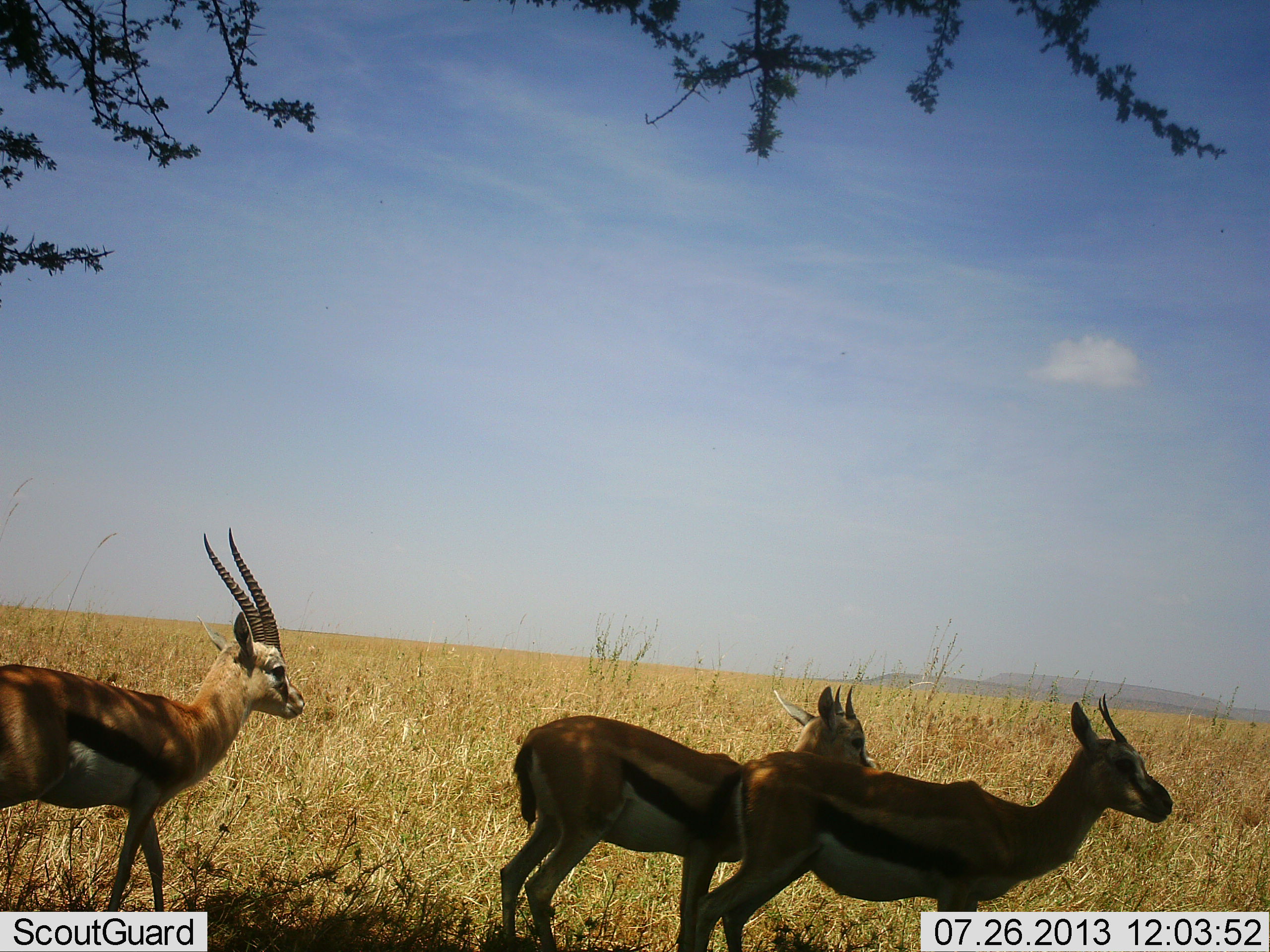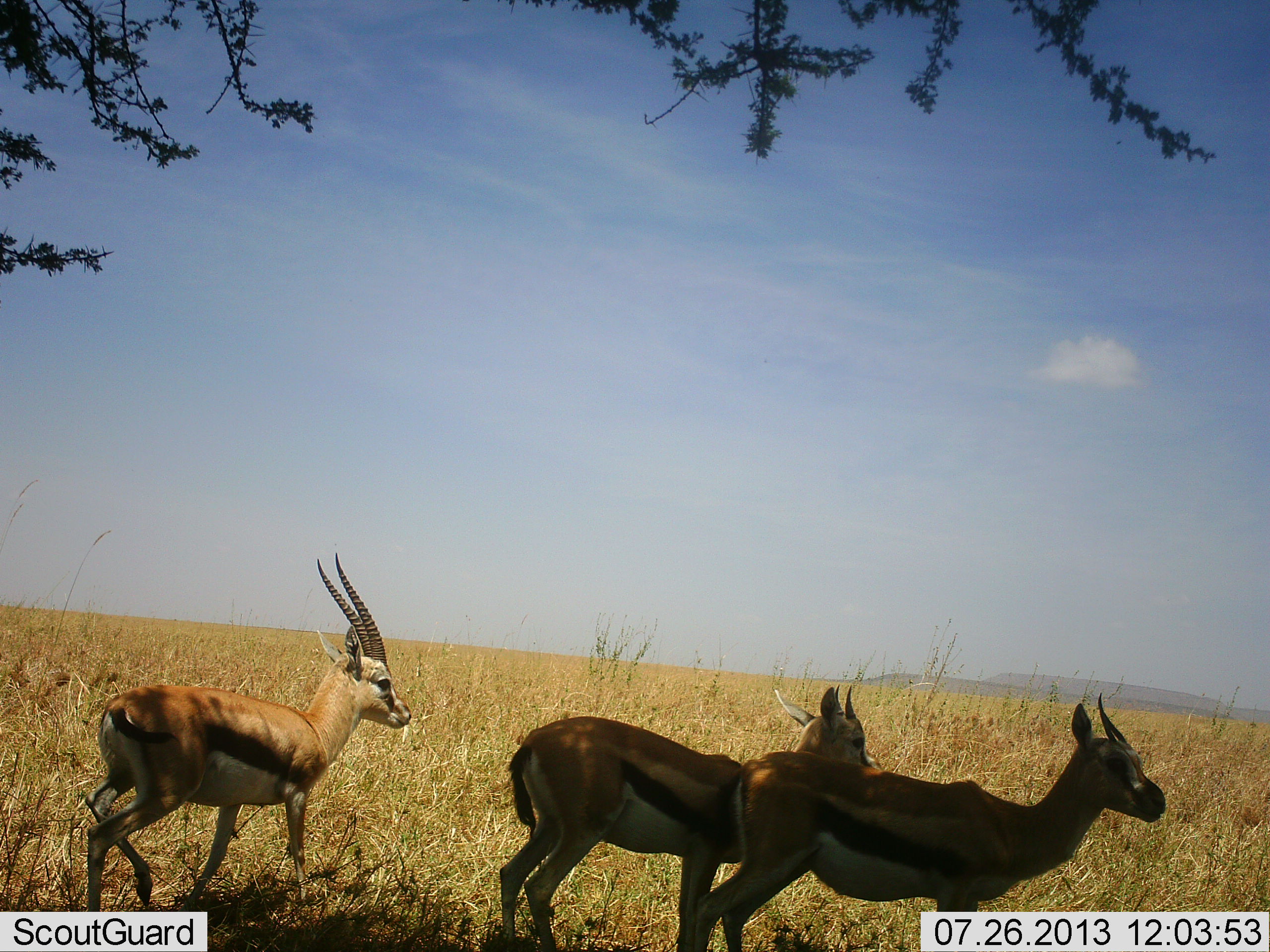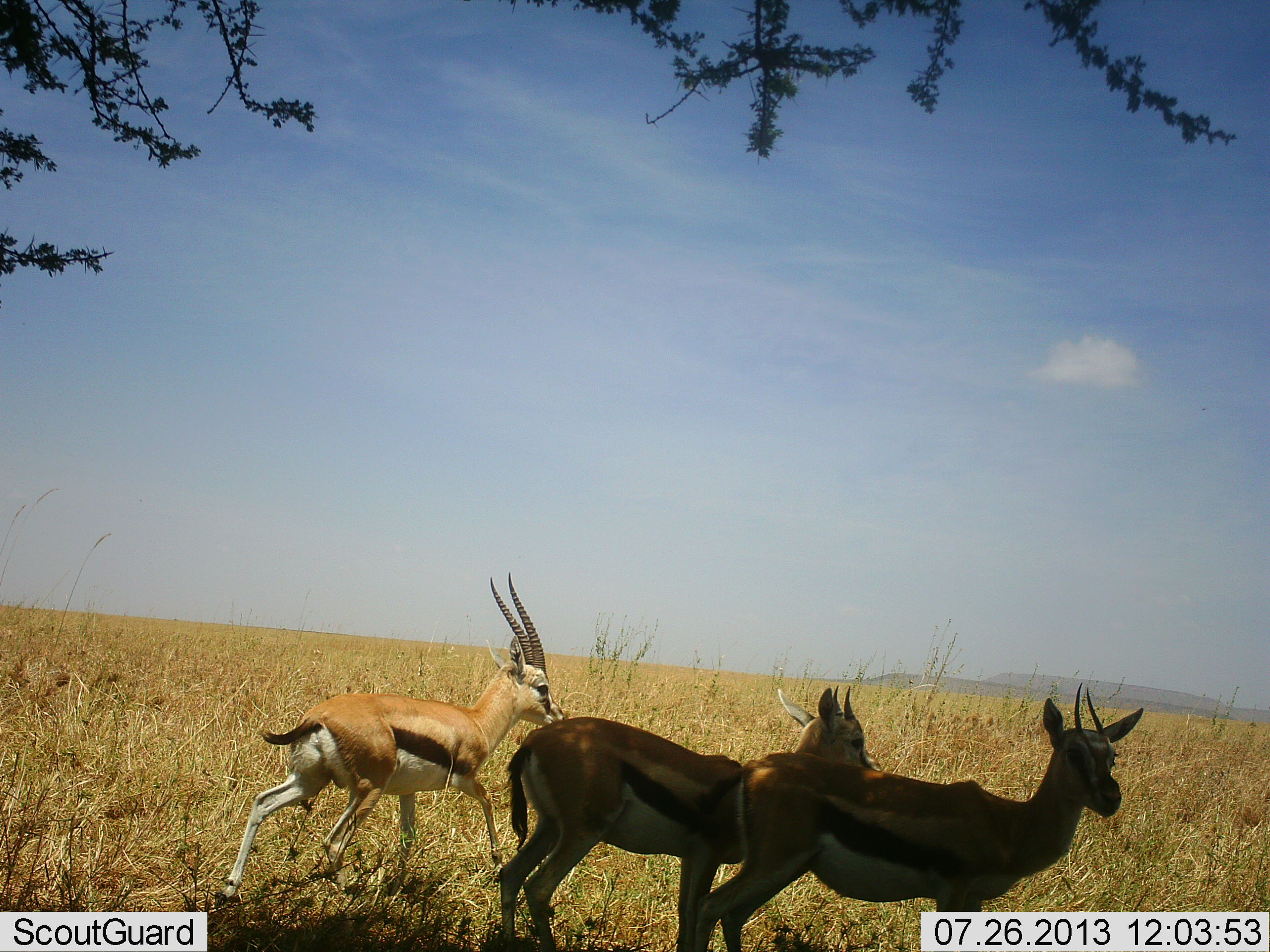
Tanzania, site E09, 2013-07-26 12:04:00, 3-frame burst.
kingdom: Animalia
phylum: Chordata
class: Mammalia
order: Artiodactyla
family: Bovidae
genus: Eudorcas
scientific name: Eudorcas thomsonii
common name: thomson's gazelle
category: gazellethomsons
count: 3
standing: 81%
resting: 4%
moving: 81%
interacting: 0%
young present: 4%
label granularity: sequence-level